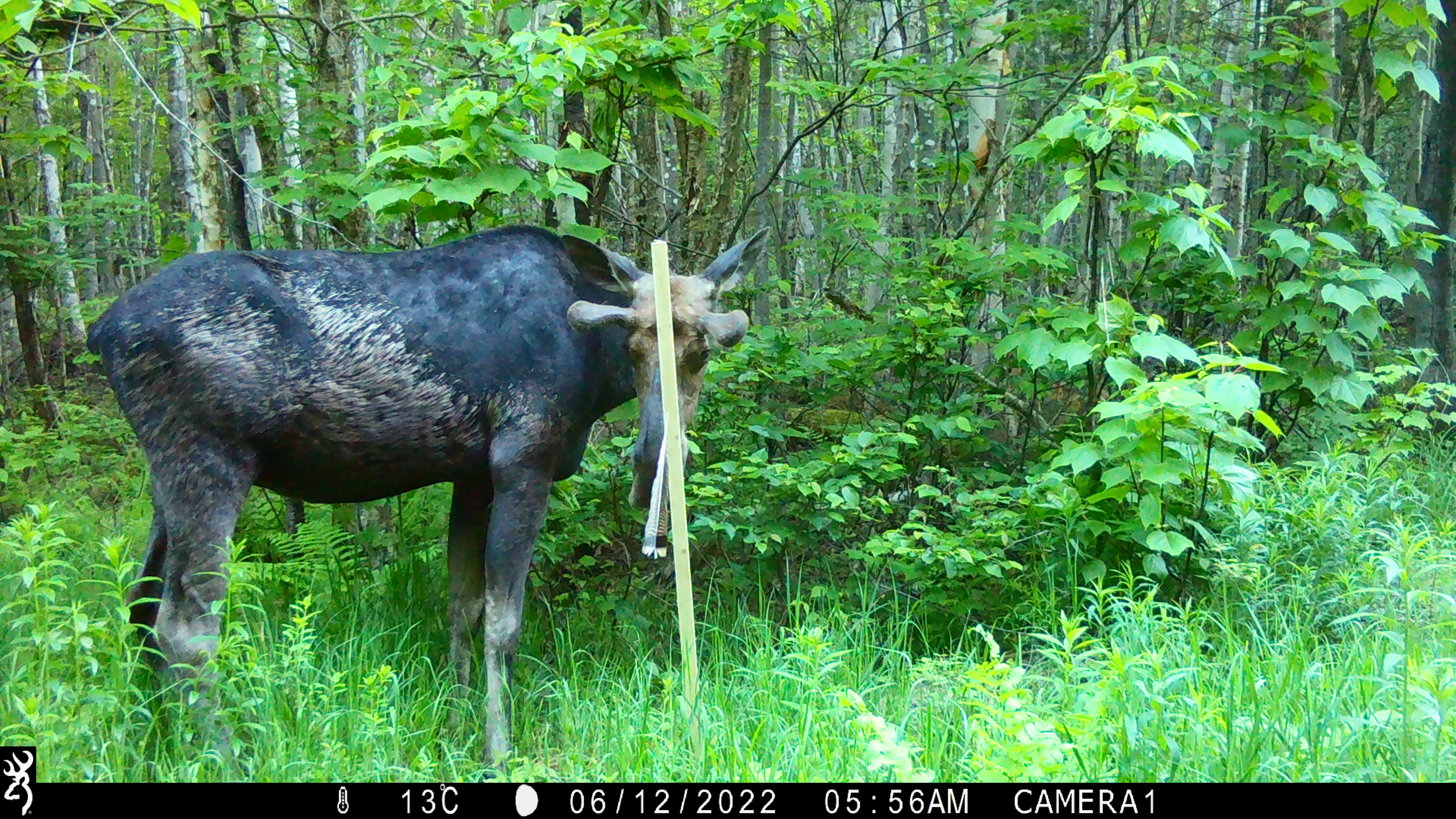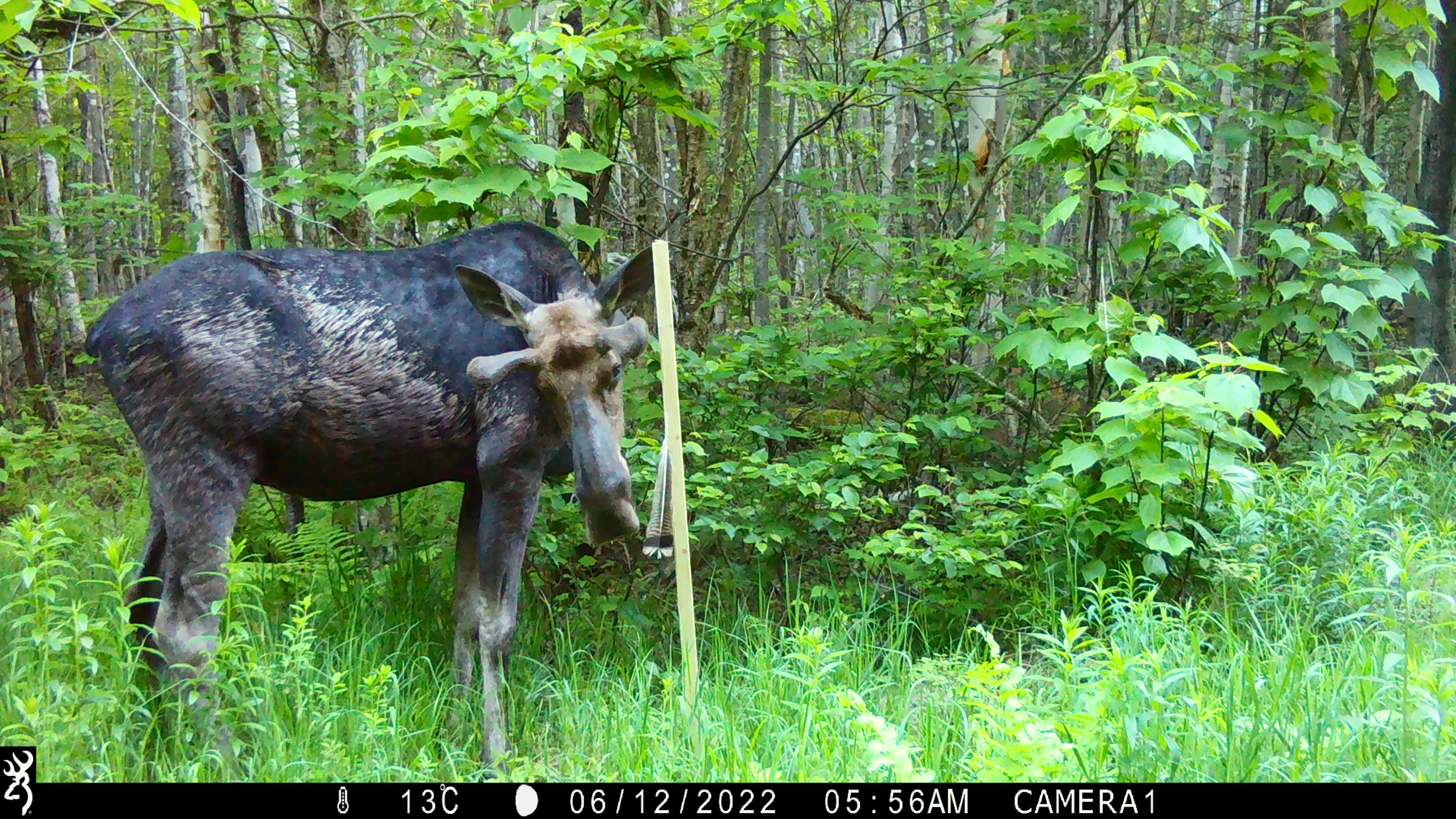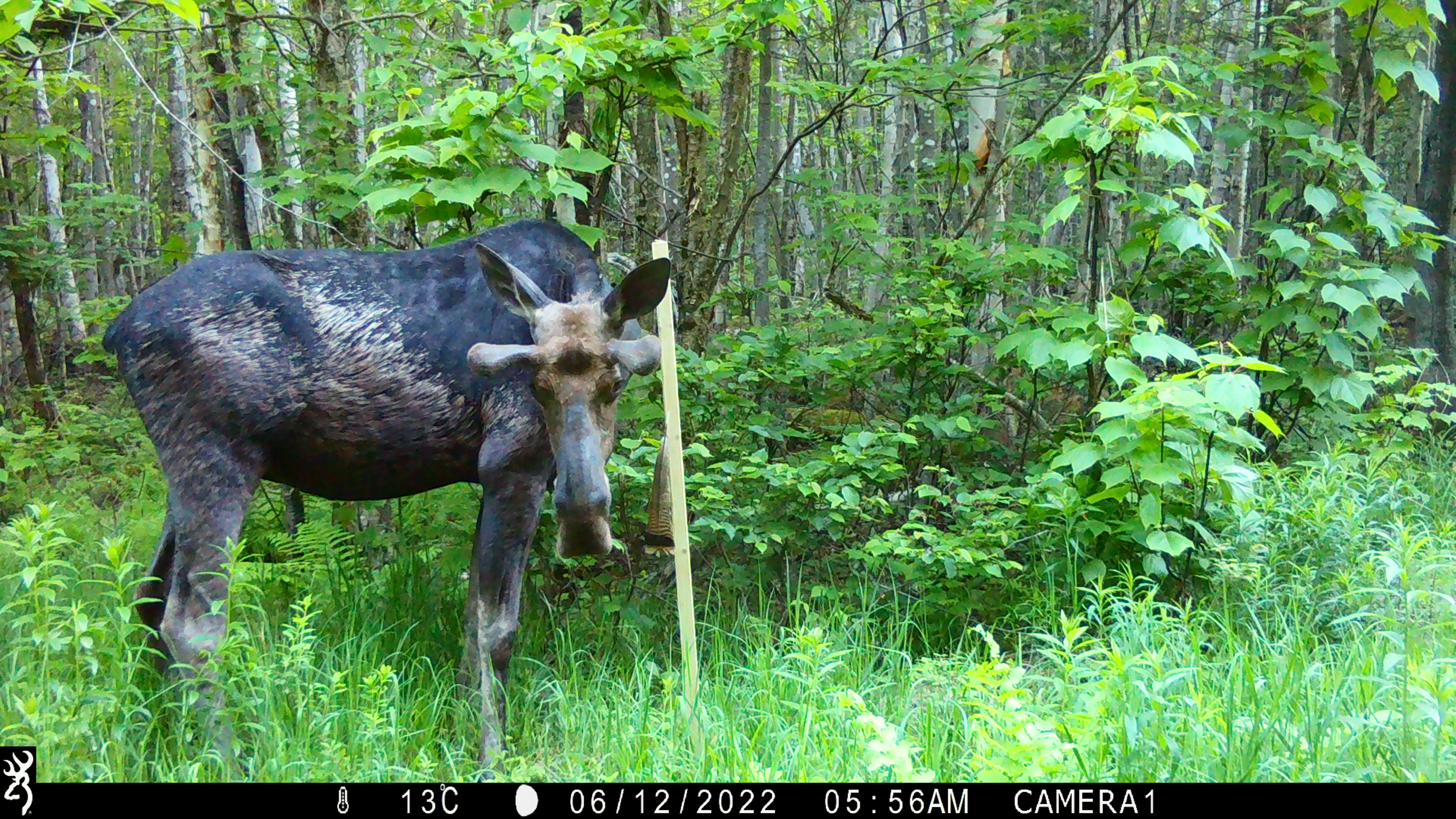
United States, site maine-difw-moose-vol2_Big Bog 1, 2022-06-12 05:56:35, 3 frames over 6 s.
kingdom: Animalia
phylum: Chordata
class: Mammalia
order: Artiodactyla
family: Cervidae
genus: Alces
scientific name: Alces alces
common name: moose